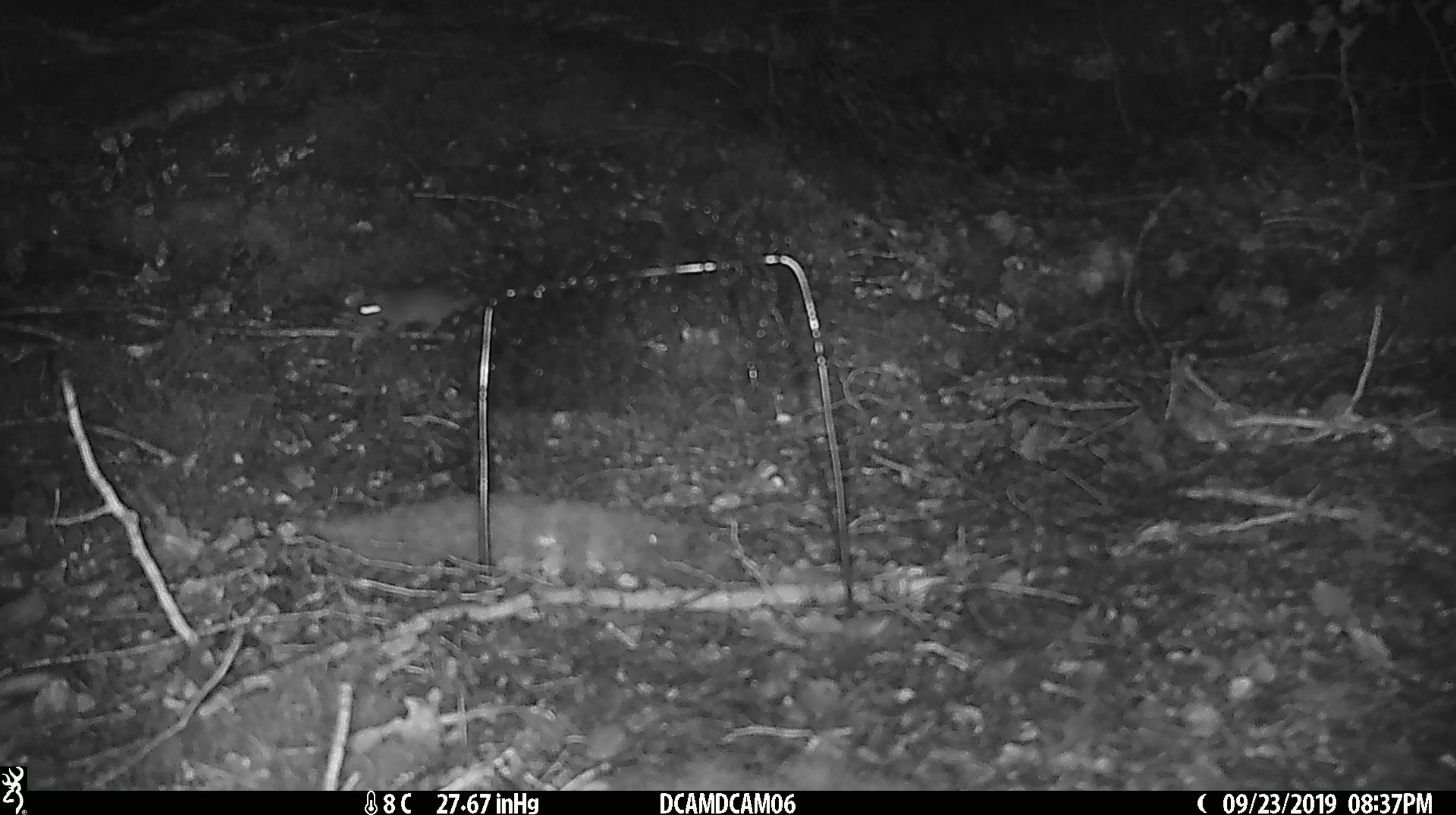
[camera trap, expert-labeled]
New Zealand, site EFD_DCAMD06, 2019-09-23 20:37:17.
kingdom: Animalia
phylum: Chordata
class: Mammalia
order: Rodentia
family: Muridae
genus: Mus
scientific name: Mus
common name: mouse